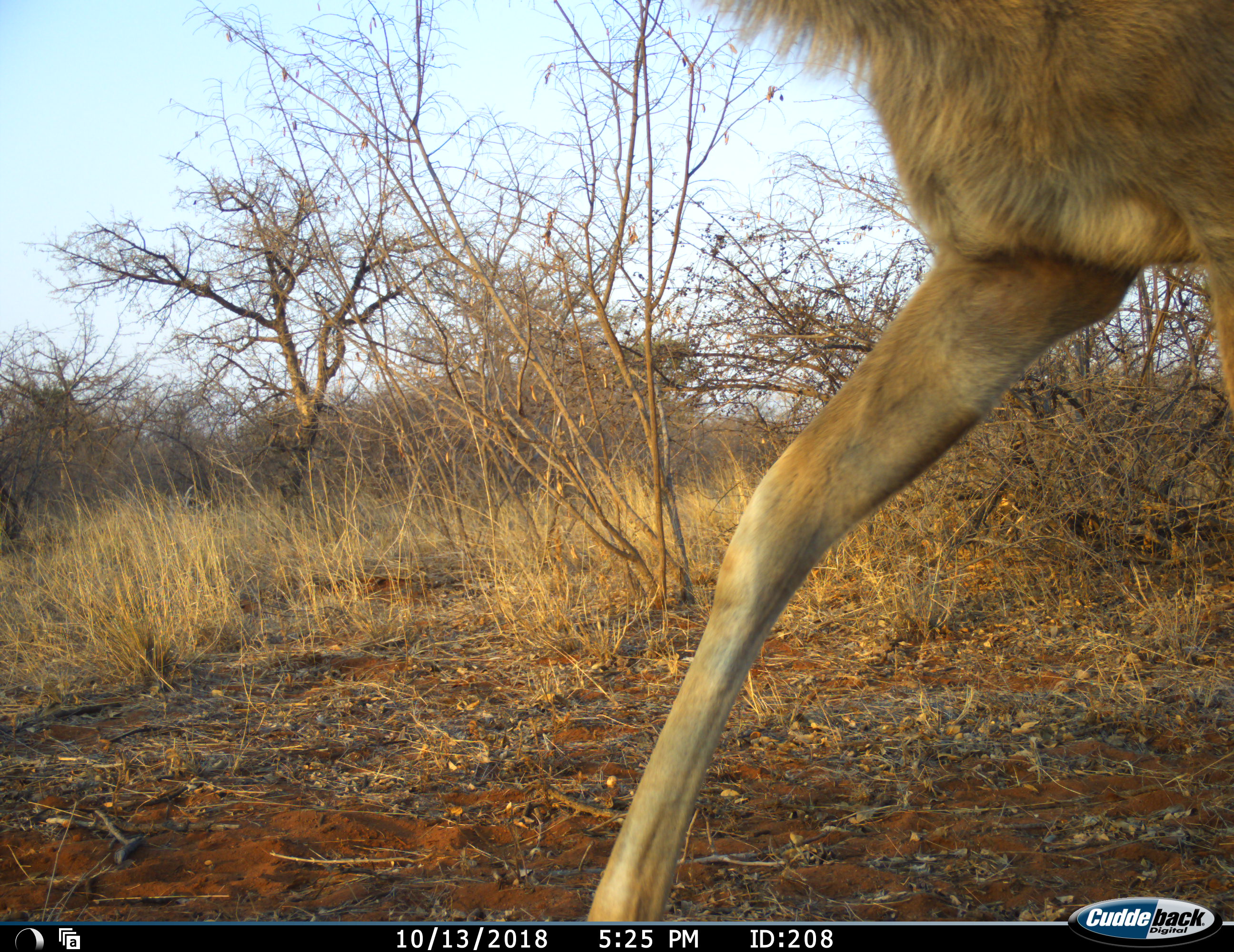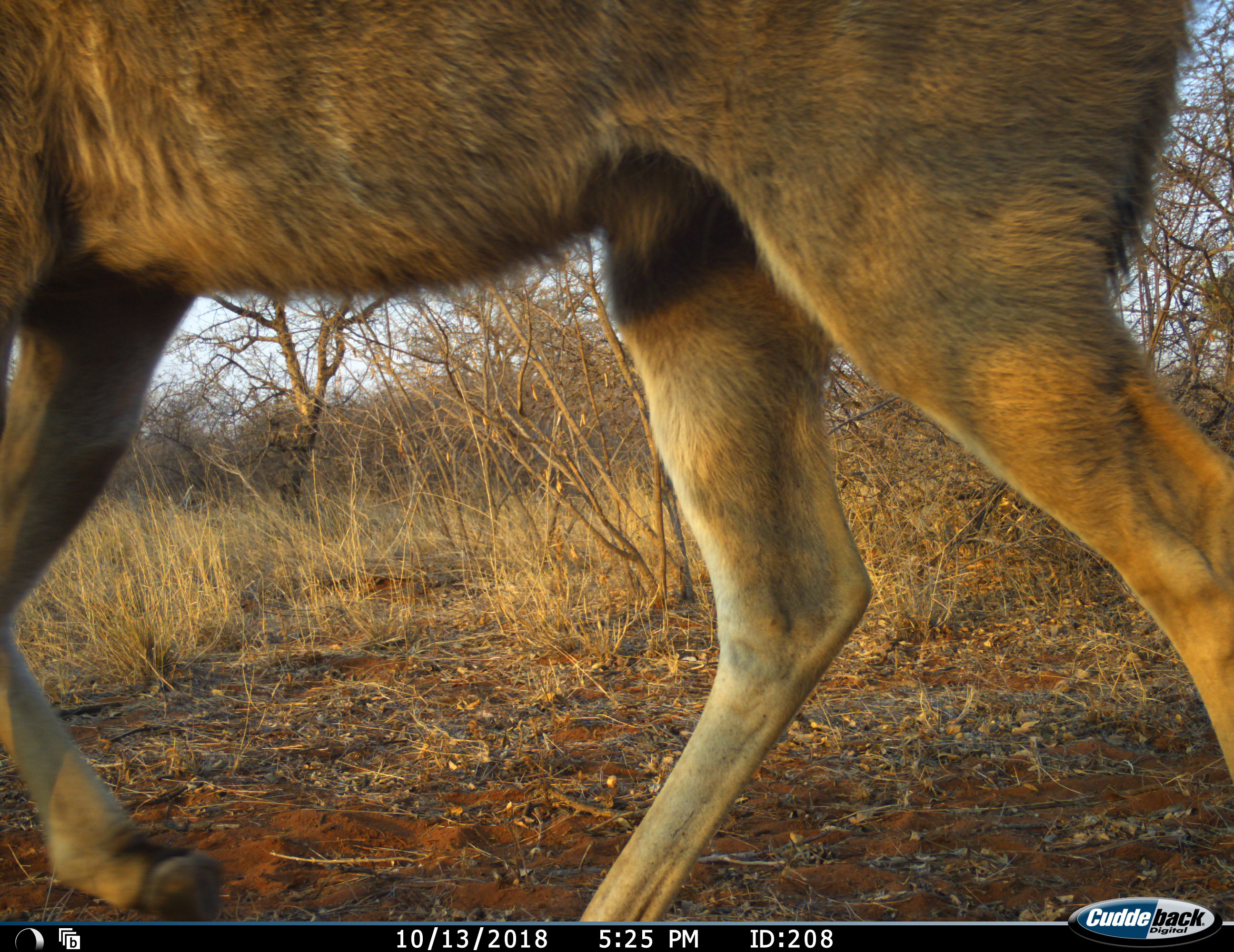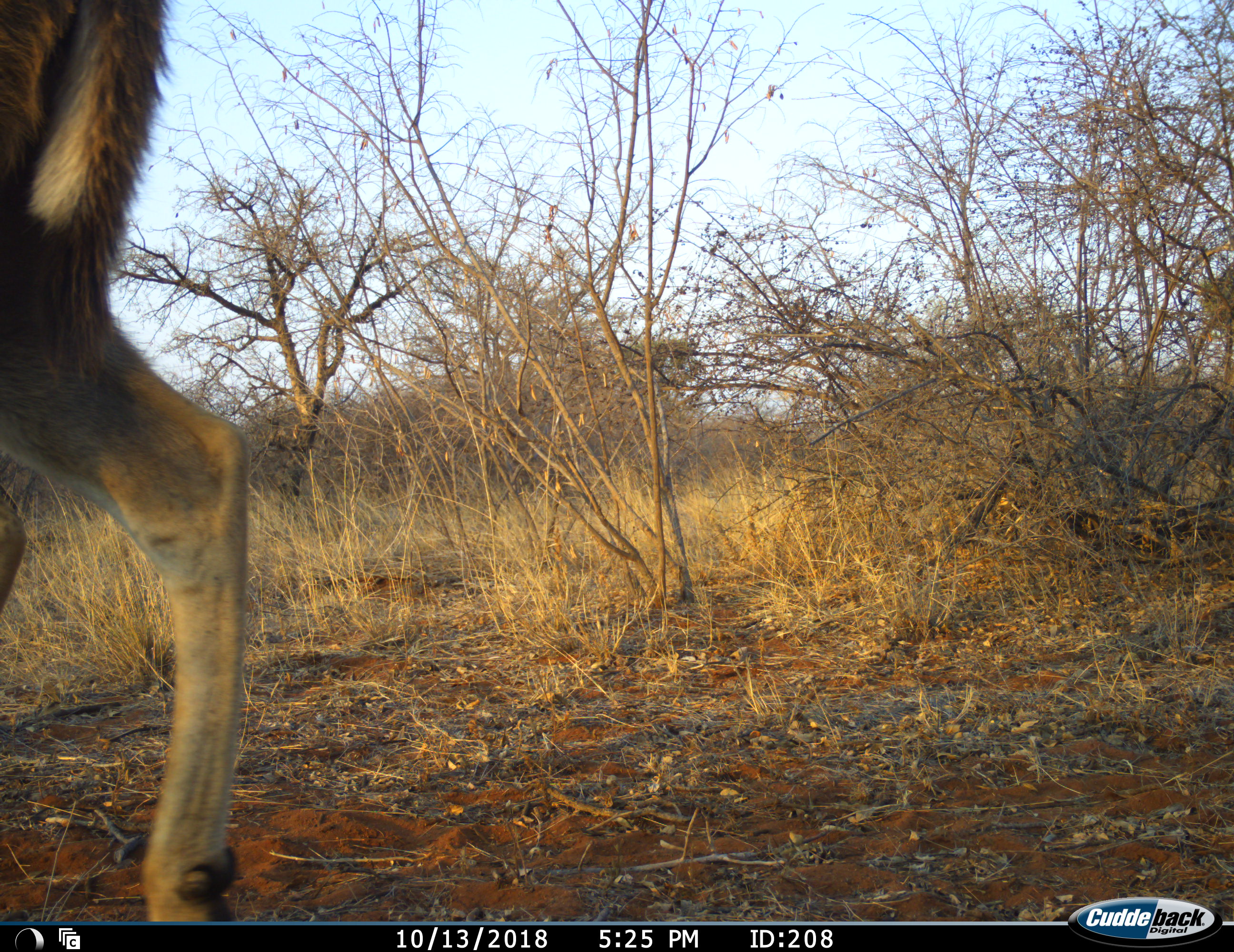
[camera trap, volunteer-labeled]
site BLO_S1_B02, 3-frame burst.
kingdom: Animalia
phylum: Chordata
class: Mammalia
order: Artiodactyla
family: Bovidae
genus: Tragelaphus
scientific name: Tragelaphus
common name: kudu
Kudu (Tragelaphus), count 1. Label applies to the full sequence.